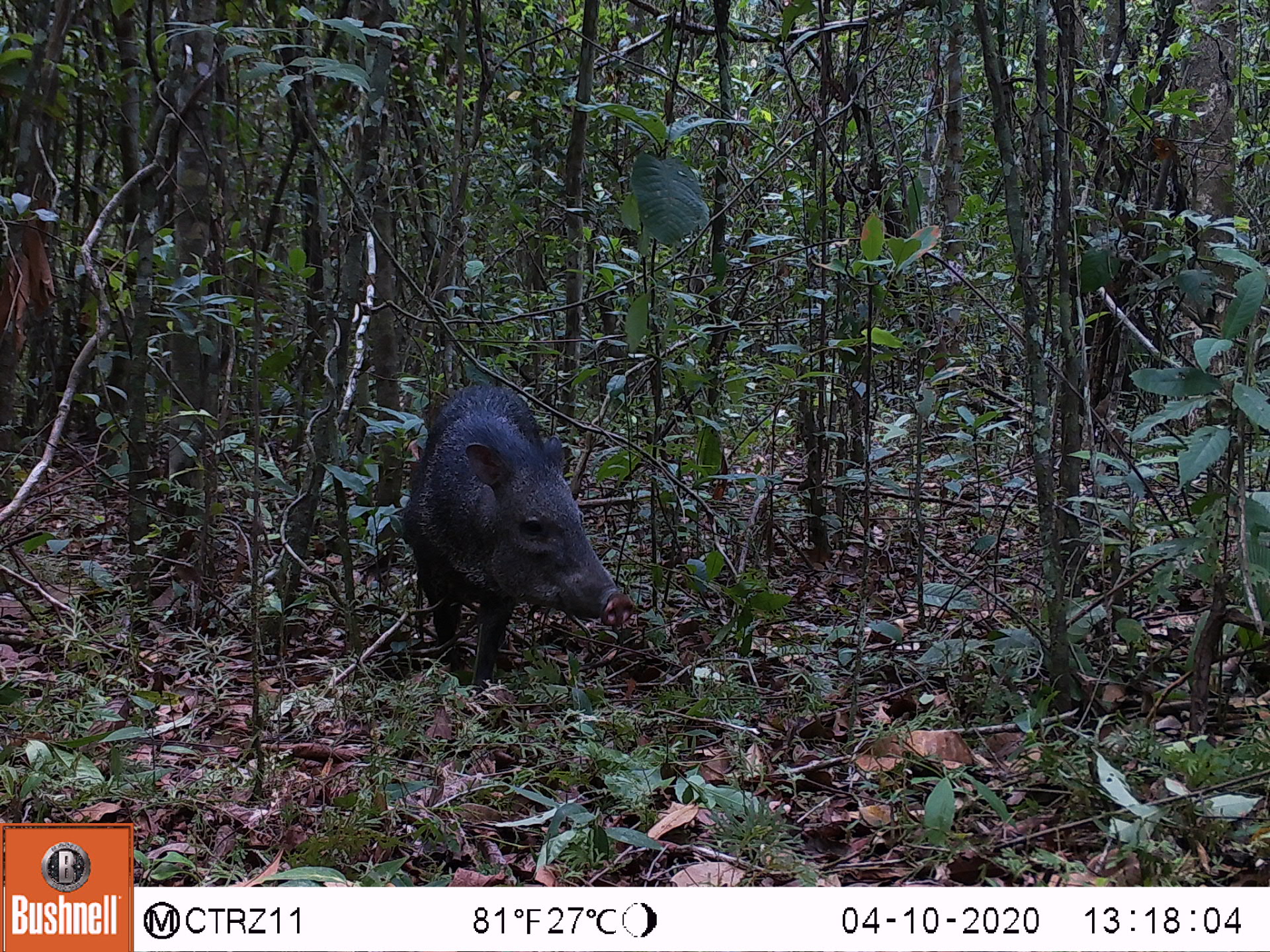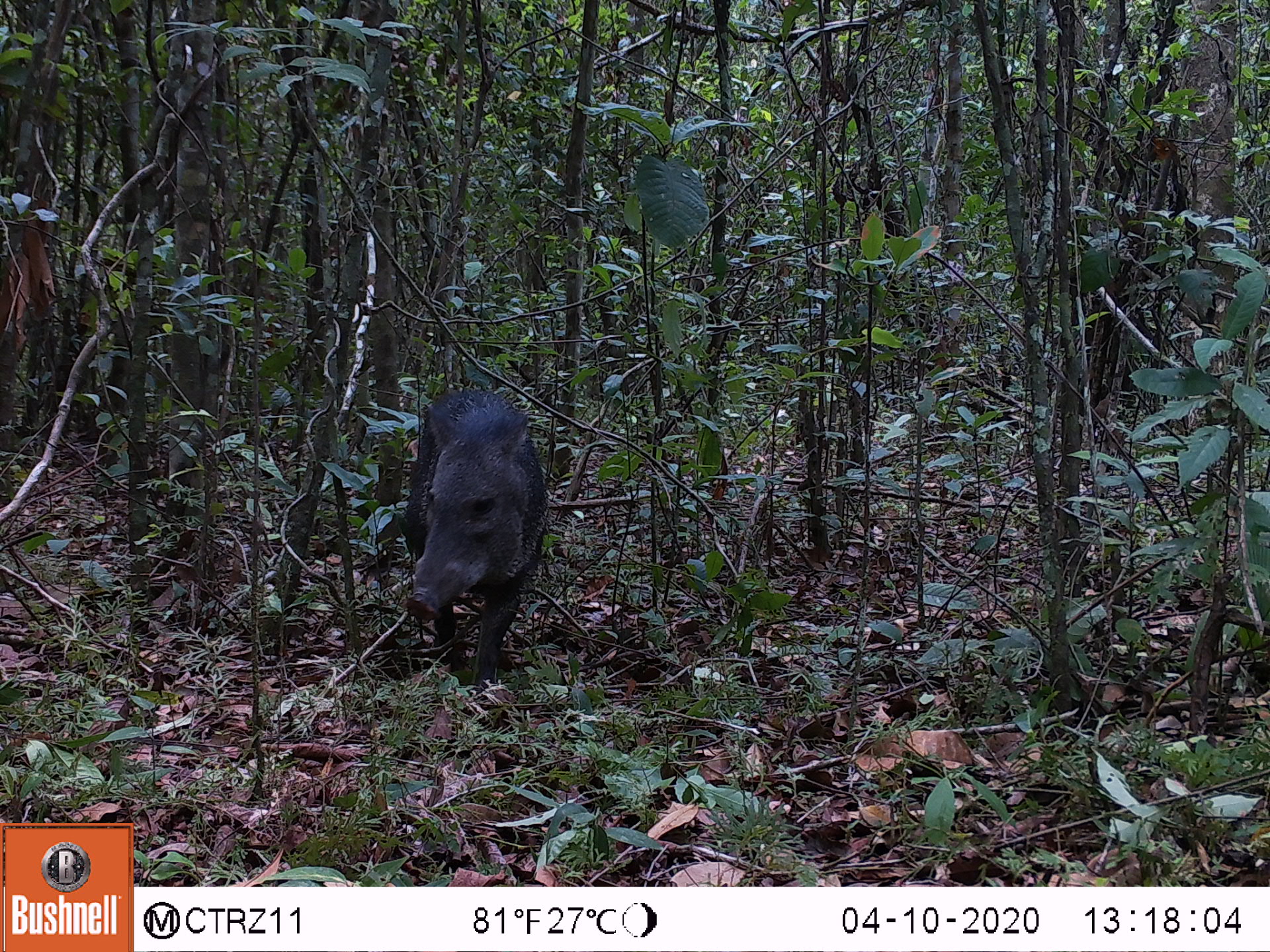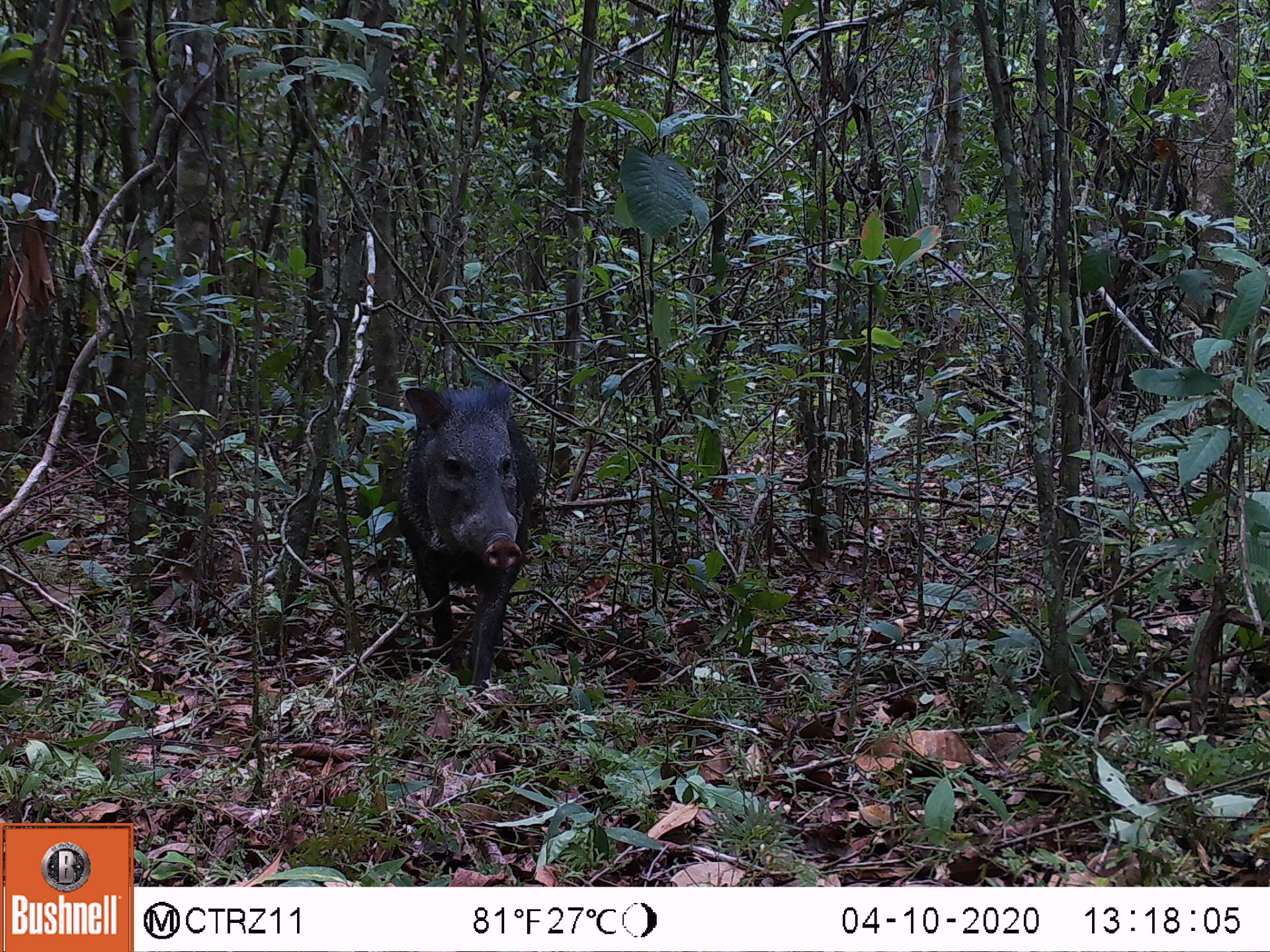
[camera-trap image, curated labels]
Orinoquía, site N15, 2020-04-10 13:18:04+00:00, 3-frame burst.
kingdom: Animalia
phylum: Chordata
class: Mammalia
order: Artiodactyla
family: Tayassuidae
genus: Pecari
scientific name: Pecari tajacu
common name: collared peccary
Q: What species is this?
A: Collared peccary (Pecari tajacu).